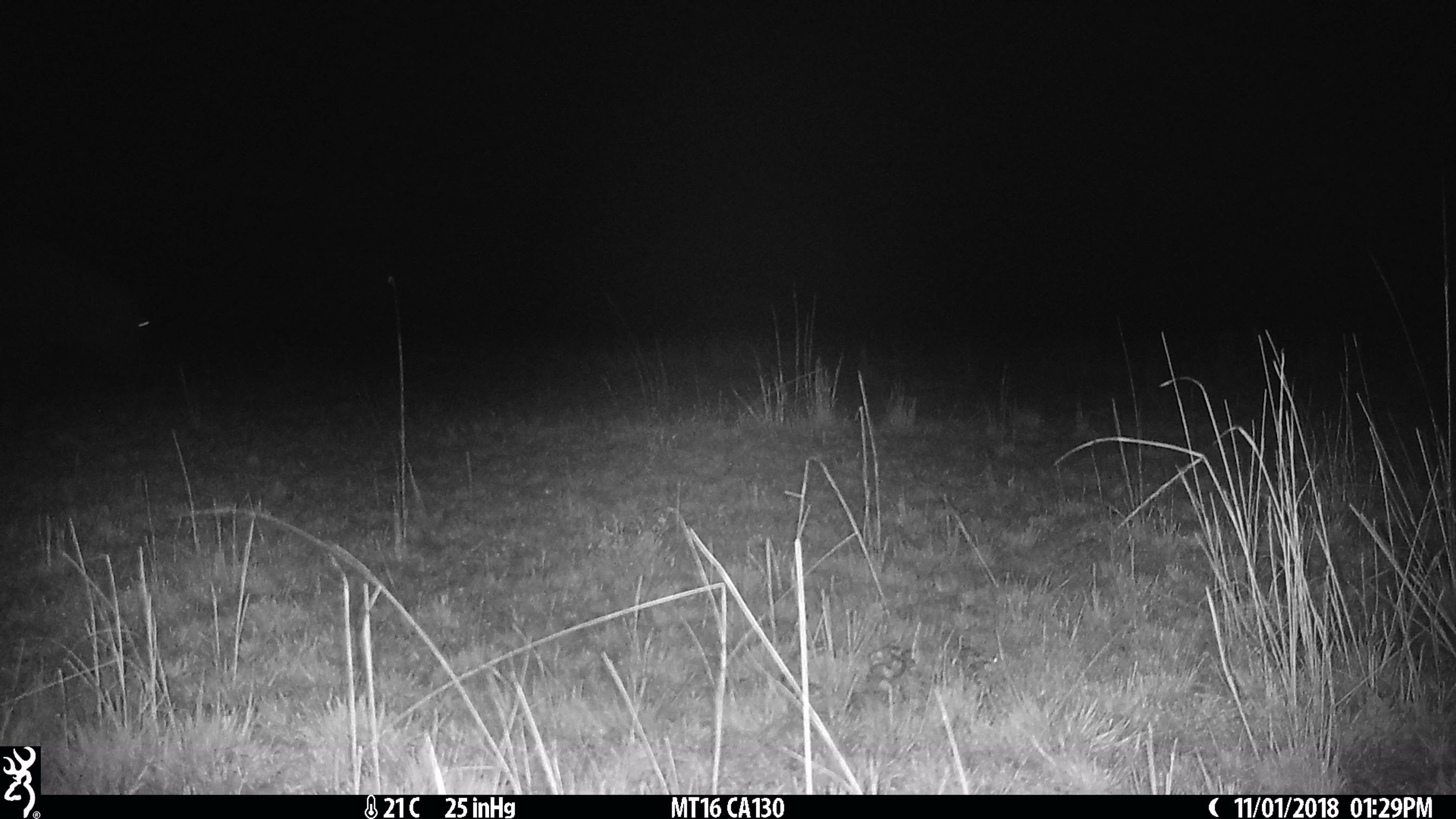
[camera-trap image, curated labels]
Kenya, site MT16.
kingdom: Animalia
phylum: Chordata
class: Mammalia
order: Artiodactyla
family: Hippopotamidae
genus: Hippopotamus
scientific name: Hippopotamus amphibius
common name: hippopotamus